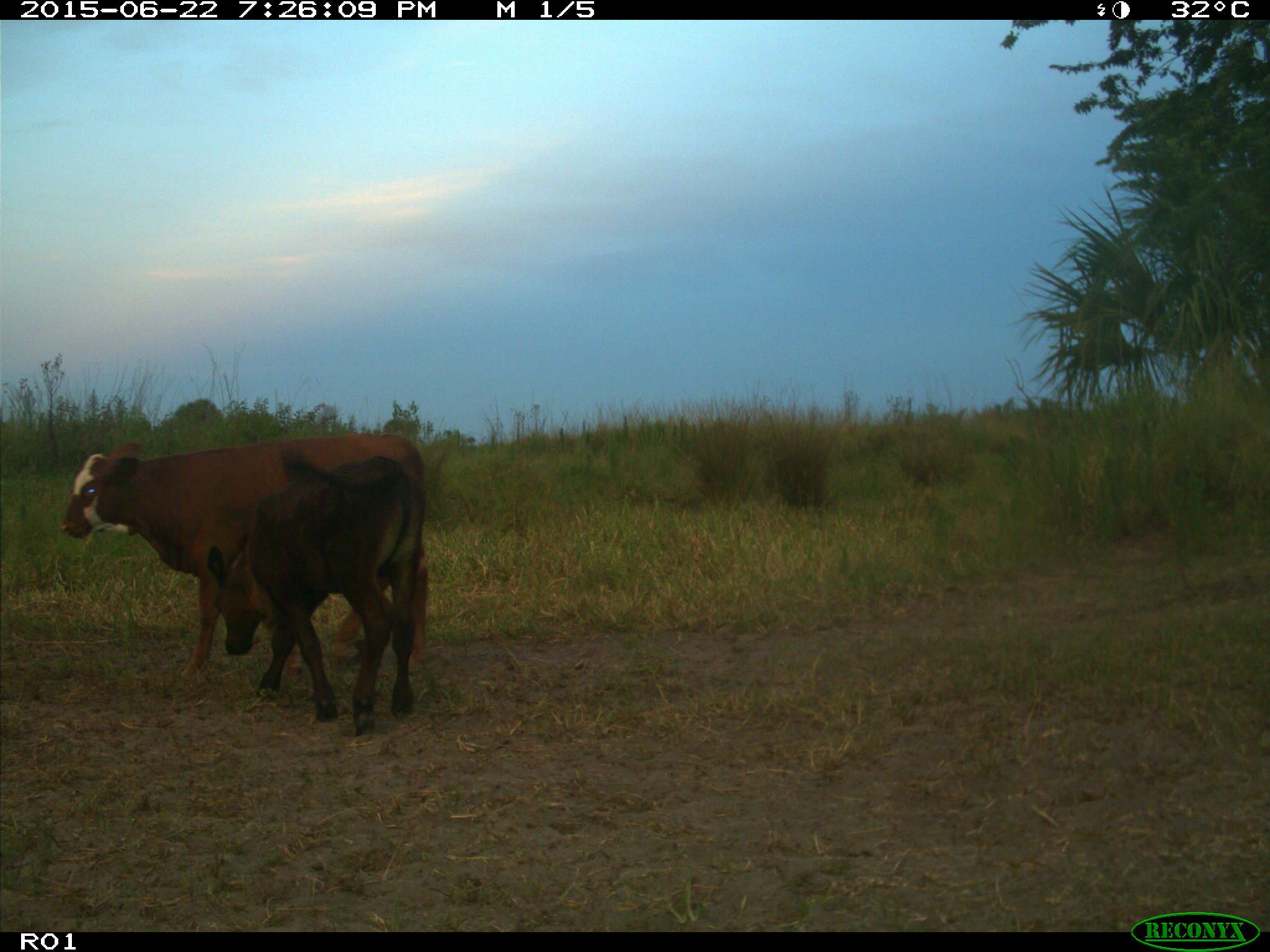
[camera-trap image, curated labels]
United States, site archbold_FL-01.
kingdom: Animalia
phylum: Chordata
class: Mammalia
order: Artiodactyla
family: Bovidae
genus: Bos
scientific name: Bos taurus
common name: domestic cow